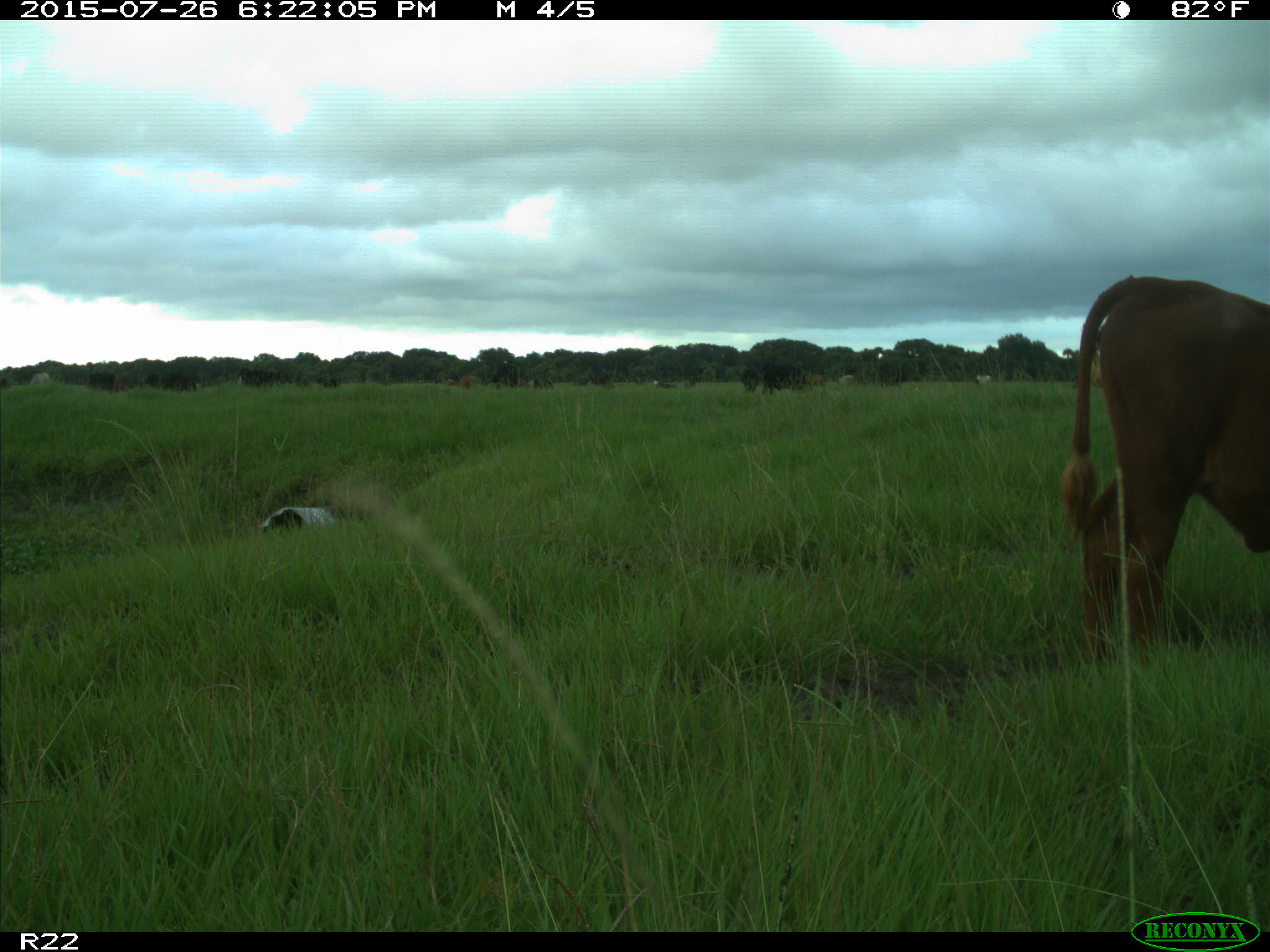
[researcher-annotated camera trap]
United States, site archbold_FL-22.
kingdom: Animalia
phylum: Chordata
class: Mammalia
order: Artiodactyla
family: Bovidae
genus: Bos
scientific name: Bos taurus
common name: domestic cow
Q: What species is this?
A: Bos taurus (domestic cow).